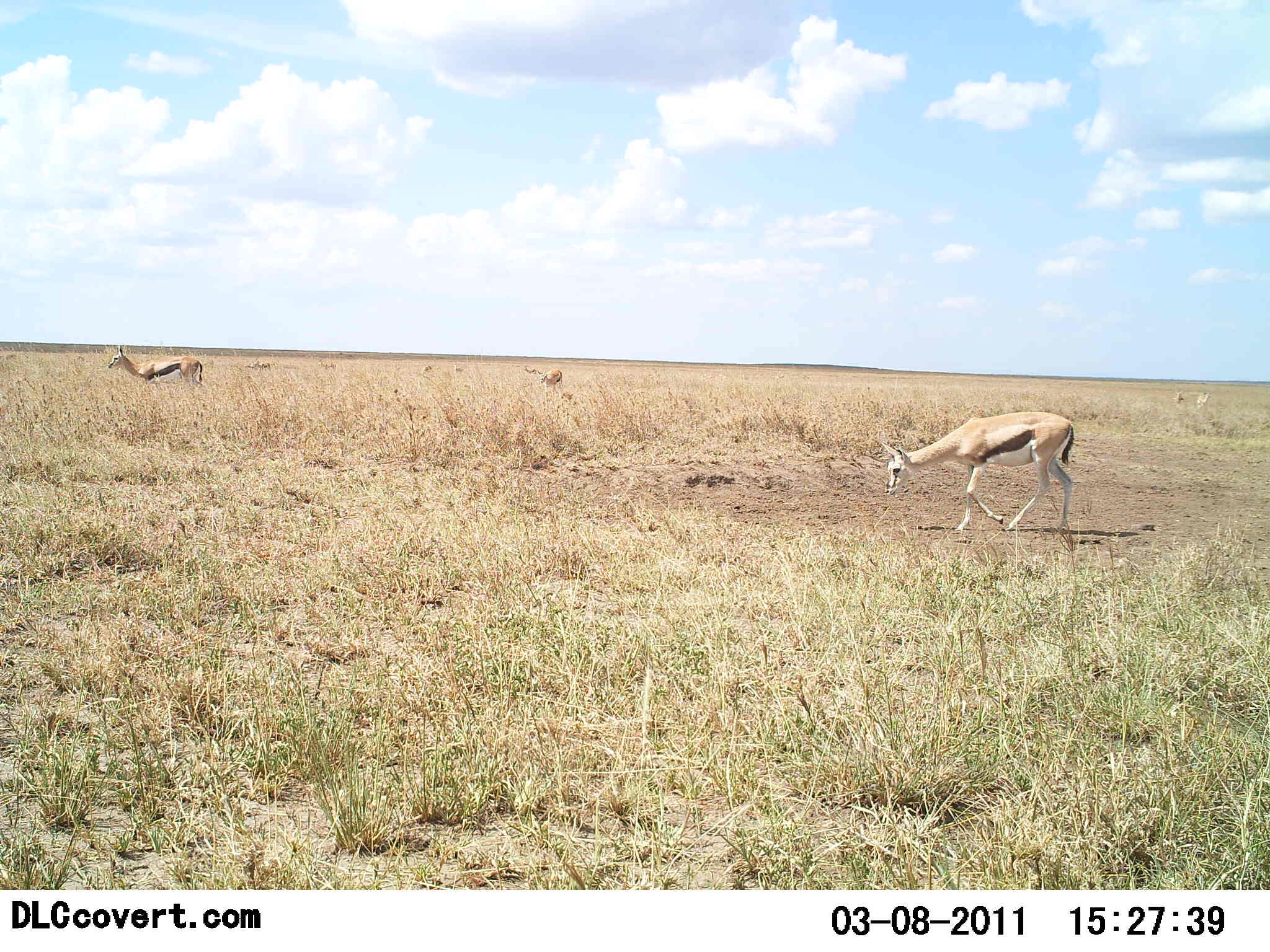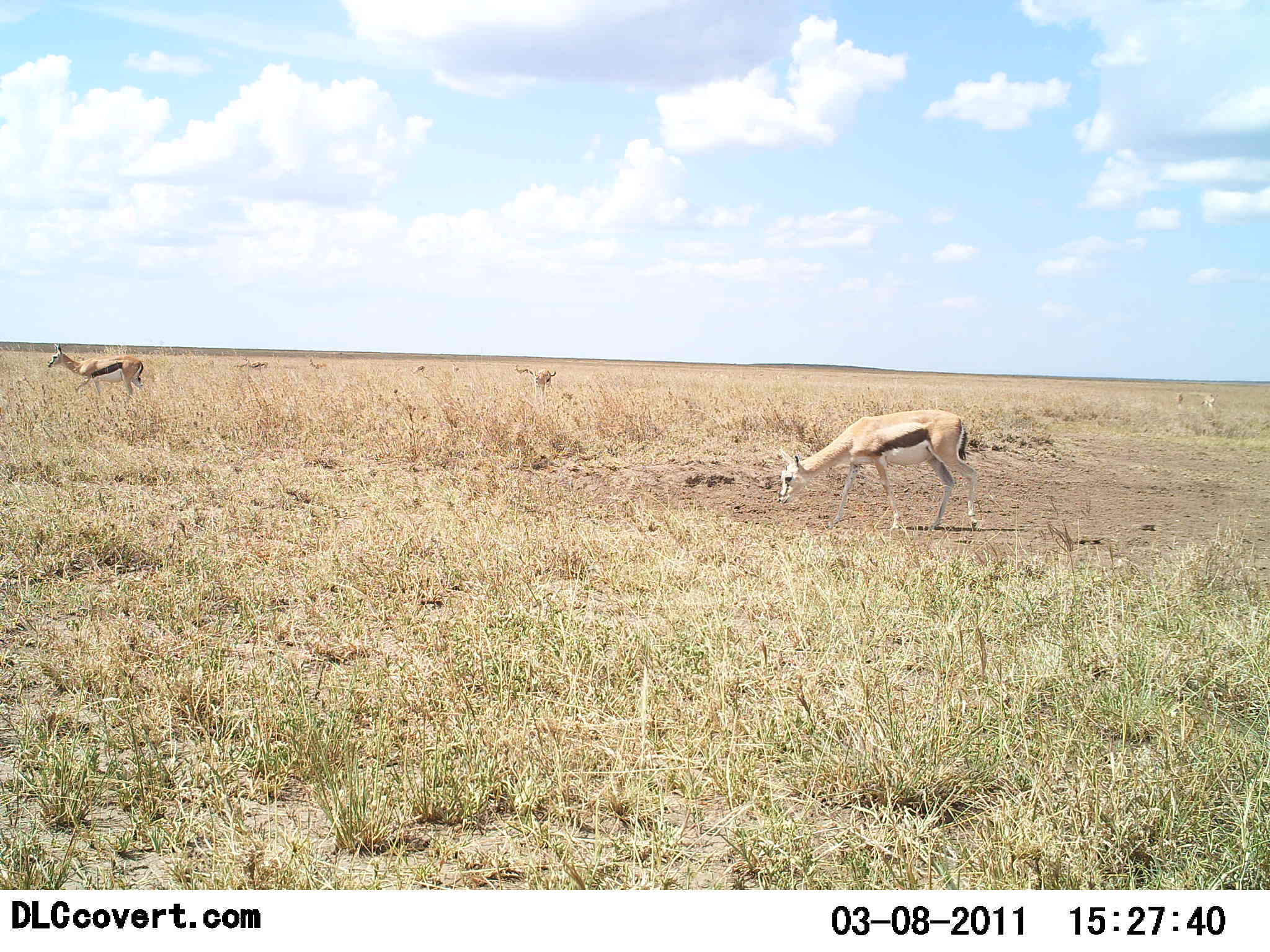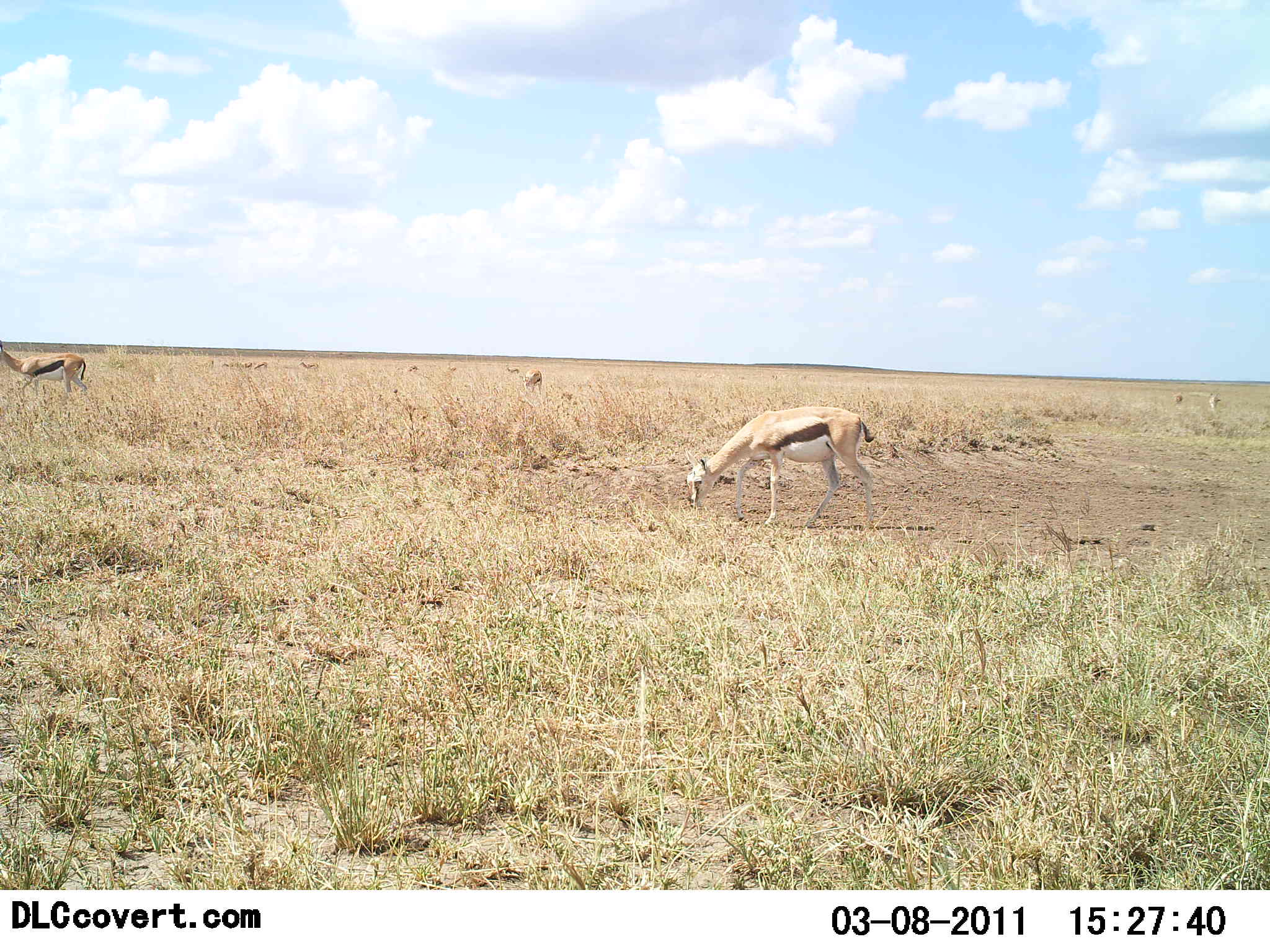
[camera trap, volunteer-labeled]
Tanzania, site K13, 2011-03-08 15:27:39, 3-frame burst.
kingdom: Animalia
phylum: Chordata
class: Mammalia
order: Artiodactyla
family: Bovidae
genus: Eudorcas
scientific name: Eudorcas thomsonii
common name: thomson's gazelle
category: gazellethomsons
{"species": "gazellethomsons (thomson's gazelle) (Eudorcas thomsonii)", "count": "9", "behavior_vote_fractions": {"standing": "27%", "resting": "0%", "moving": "64%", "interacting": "0%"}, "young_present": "0%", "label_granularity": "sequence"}